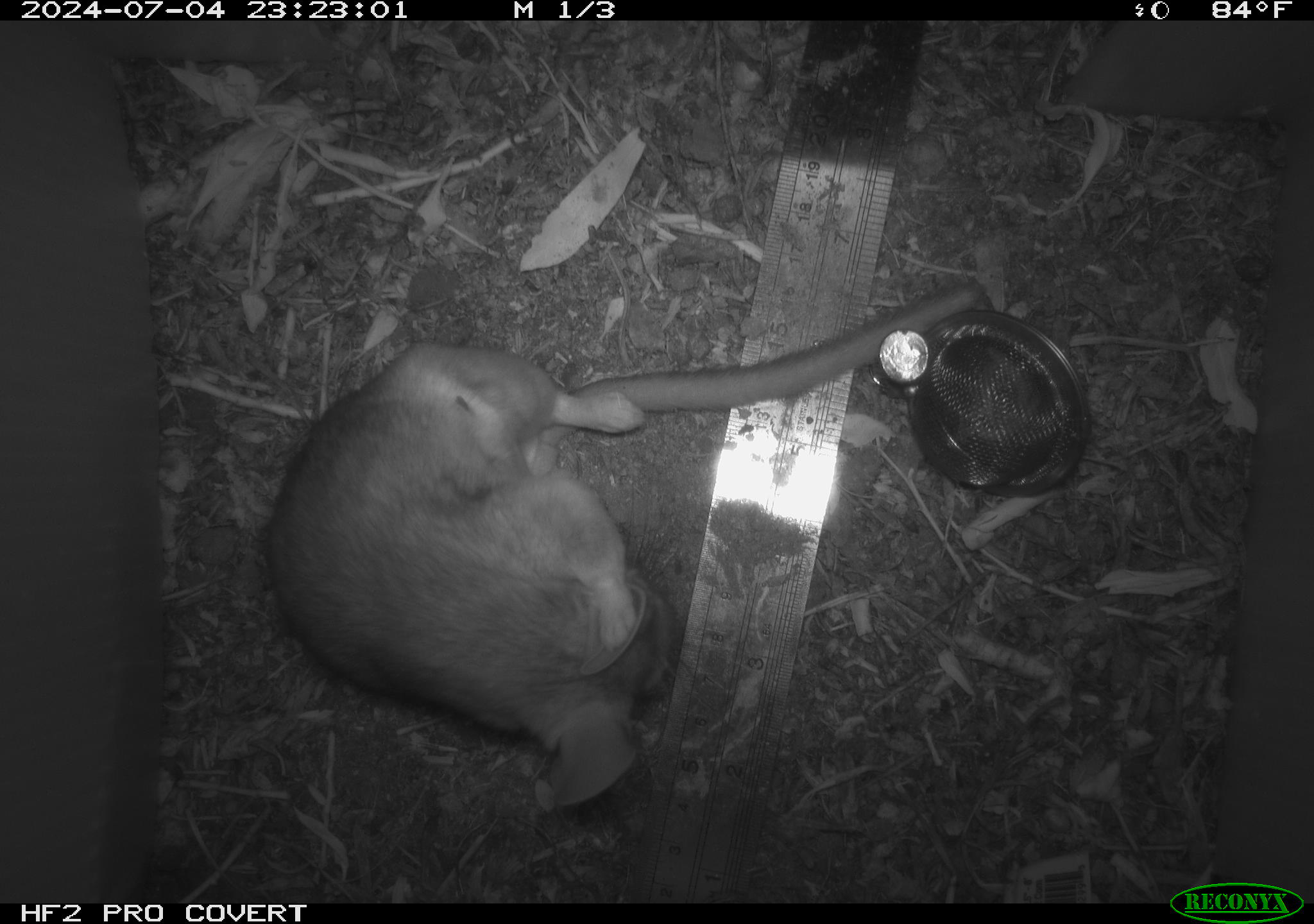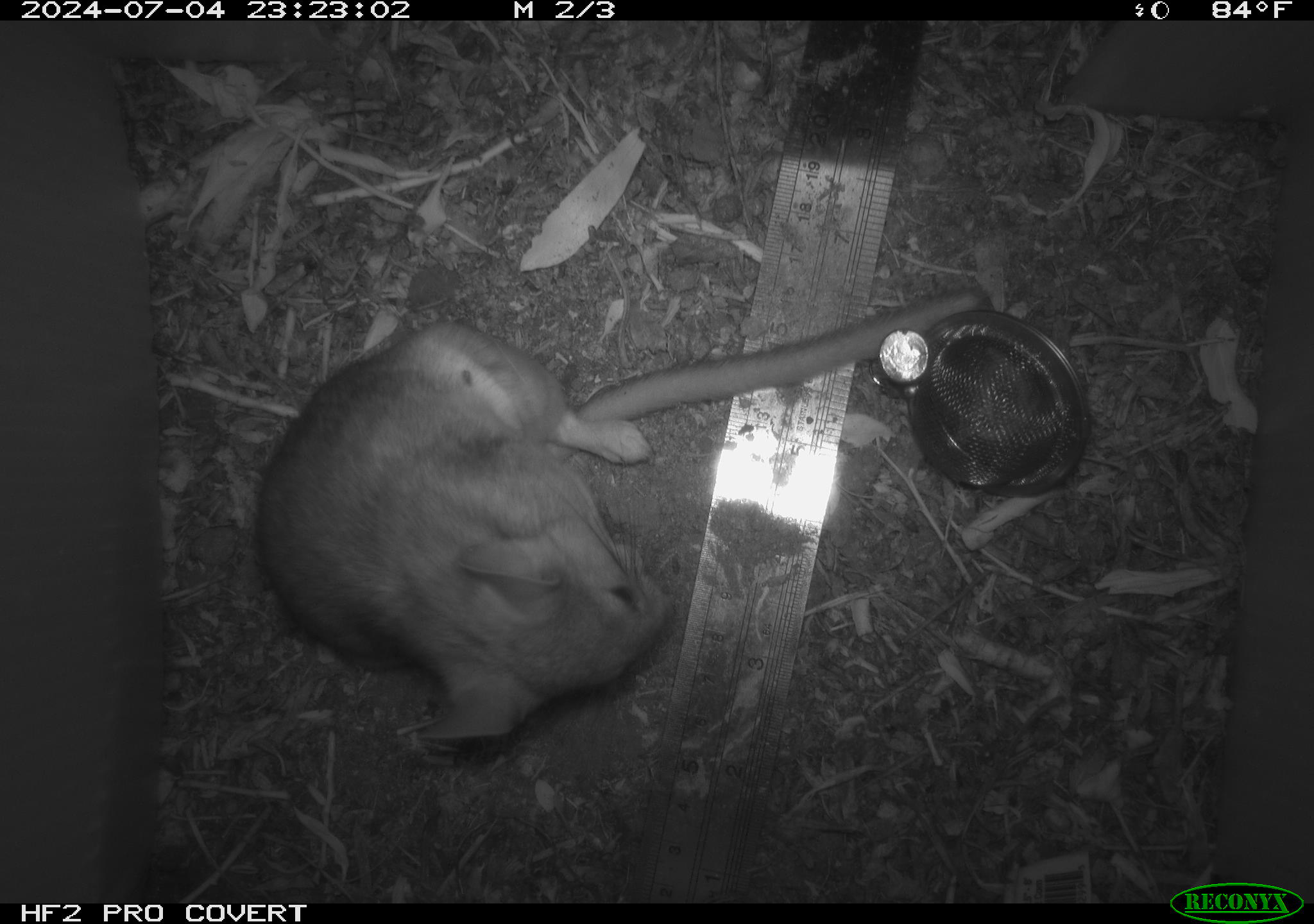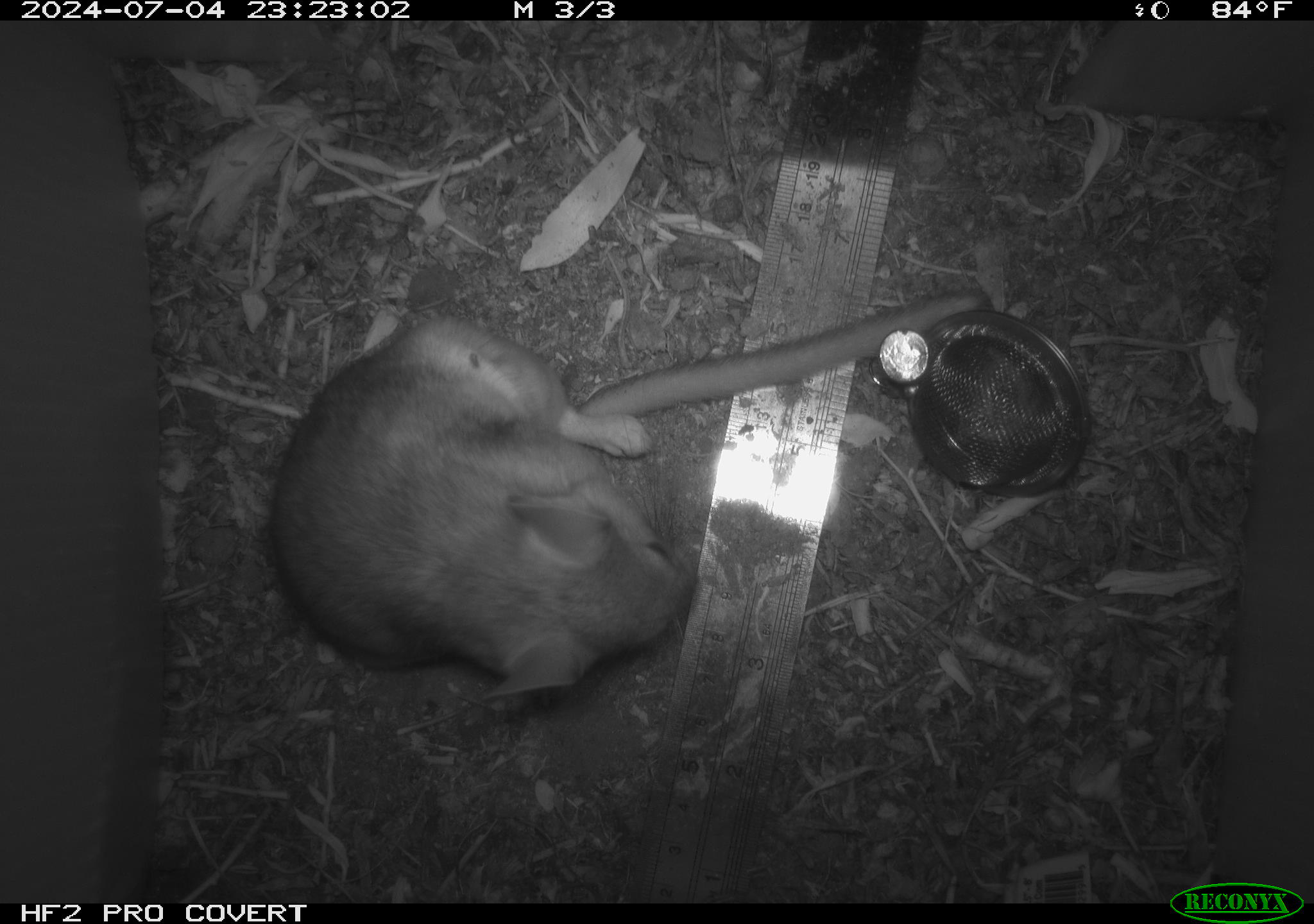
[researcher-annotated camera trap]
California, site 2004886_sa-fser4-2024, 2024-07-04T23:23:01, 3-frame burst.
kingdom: Animalia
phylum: Chordata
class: Mammalia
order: Rodentia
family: Sciuridae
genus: Neotamias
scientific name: Neotamias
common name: western chipmunks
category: neotamias species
Neotamias species (western chipmunks) (Neotamias).